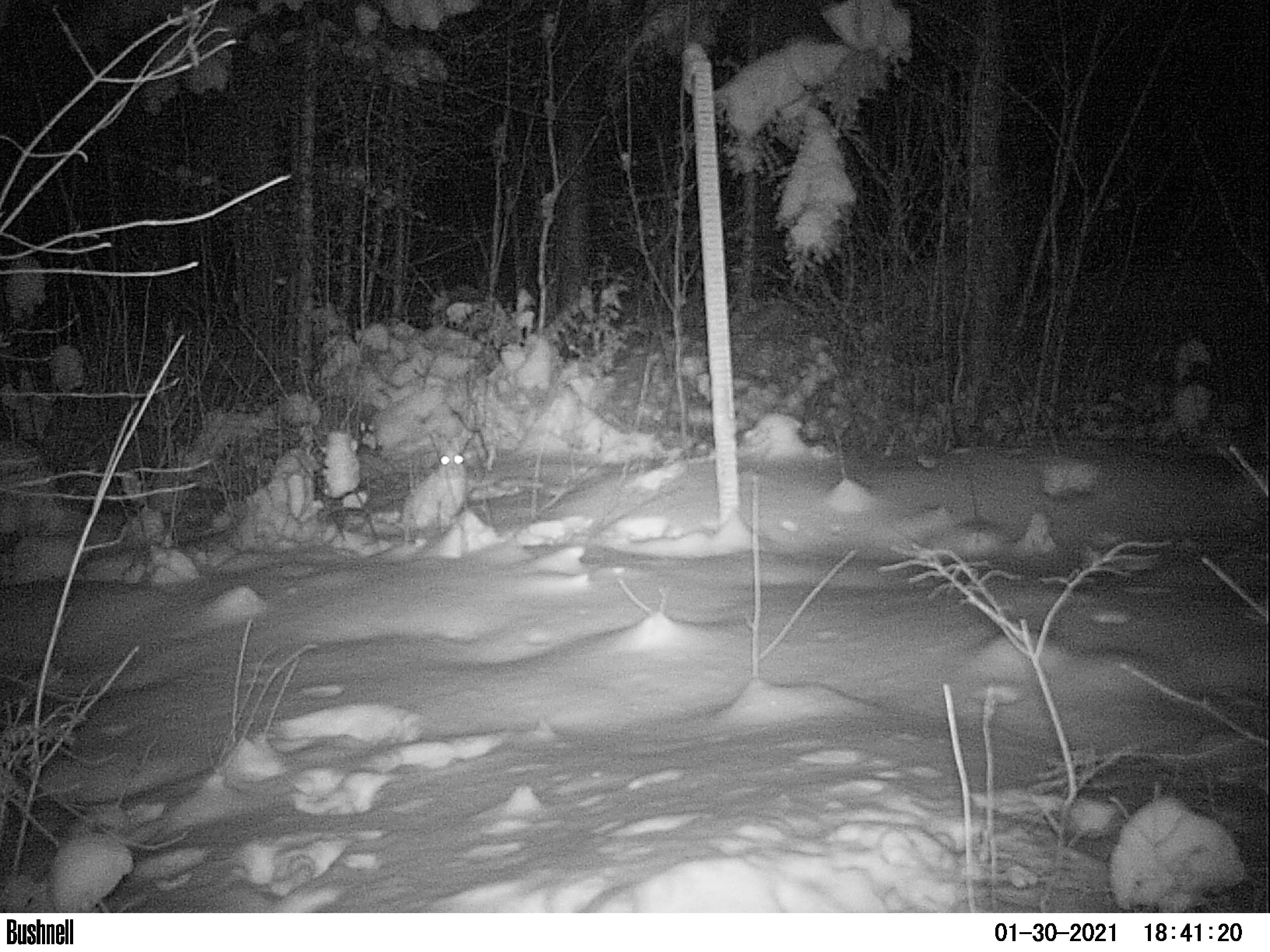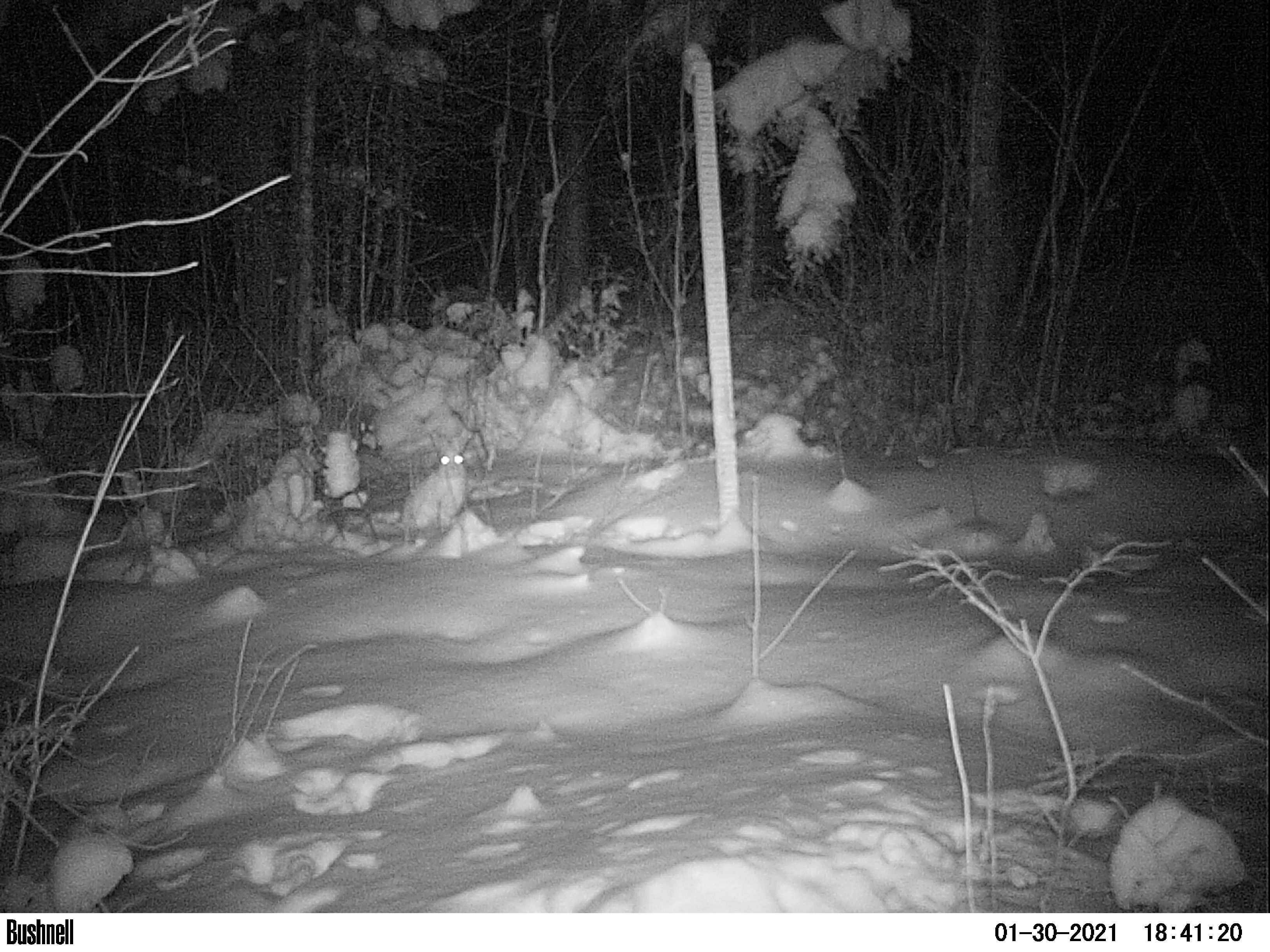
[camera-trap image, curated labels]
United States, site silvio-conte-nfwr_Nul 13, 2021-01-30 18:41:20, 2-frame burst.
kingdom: Animalia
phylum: Chordata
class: Mammalia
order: Lagomorpha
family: Leporidae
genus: Lepus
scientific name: Lepus americanus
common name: snowshoe hare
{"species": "snowshoe hare (Lepus americanus)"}